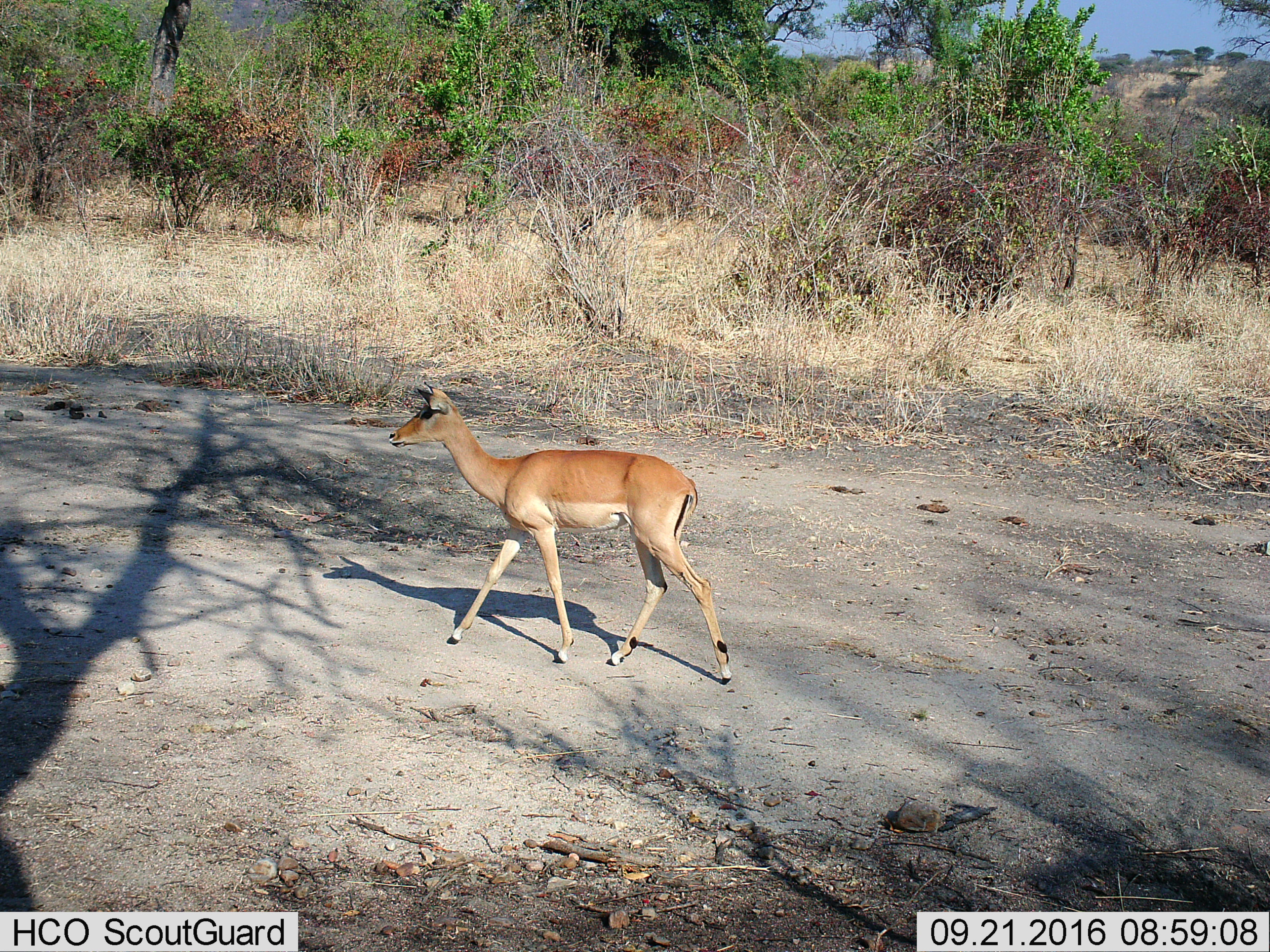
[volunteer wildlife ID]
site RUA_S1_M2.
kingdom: Animalia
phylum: Chordata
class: Mammalia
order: Artiodactyla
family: Bovidae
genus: Aepyceros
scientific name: Aepyceros melampus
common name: impala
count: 1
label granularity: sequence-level